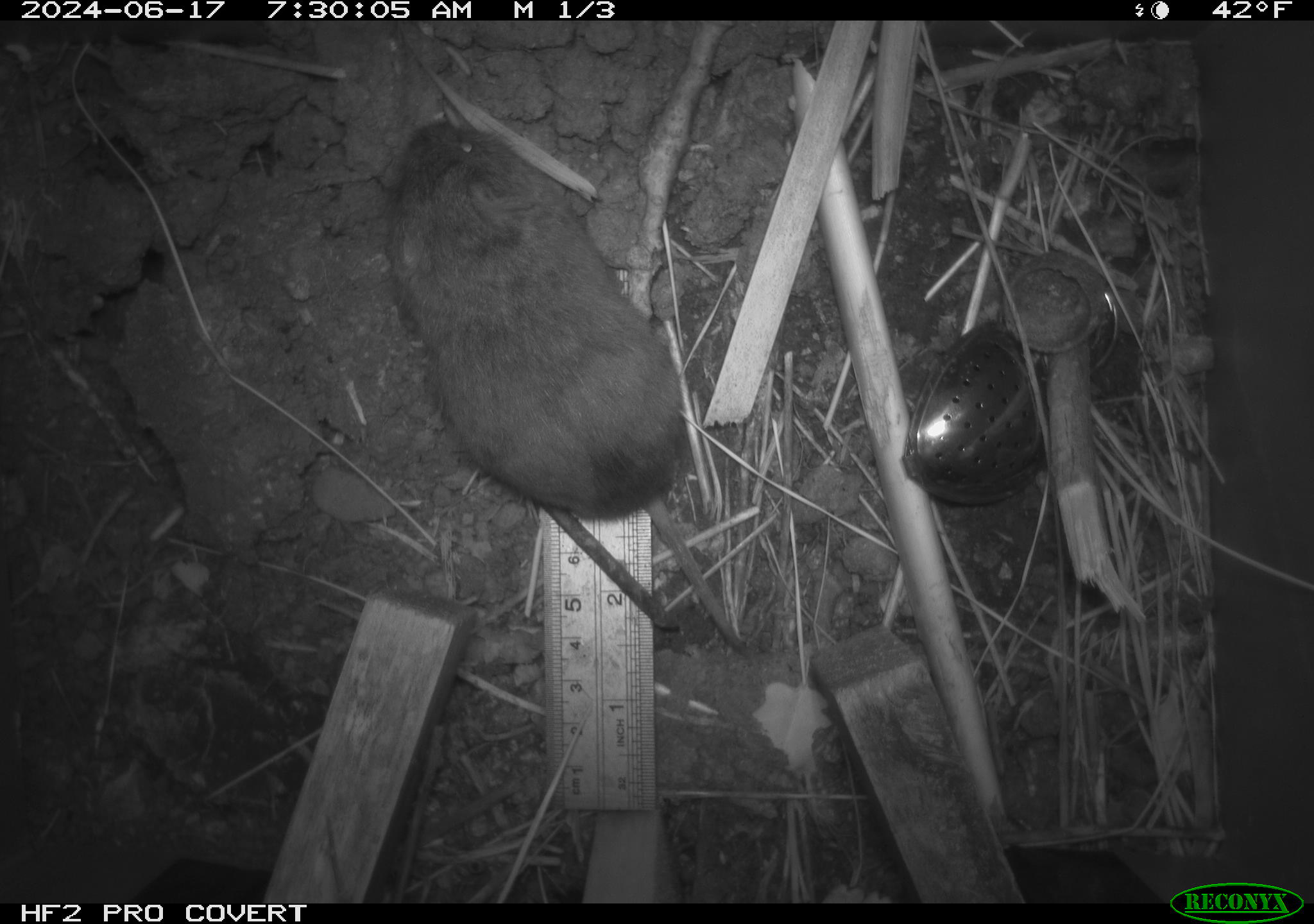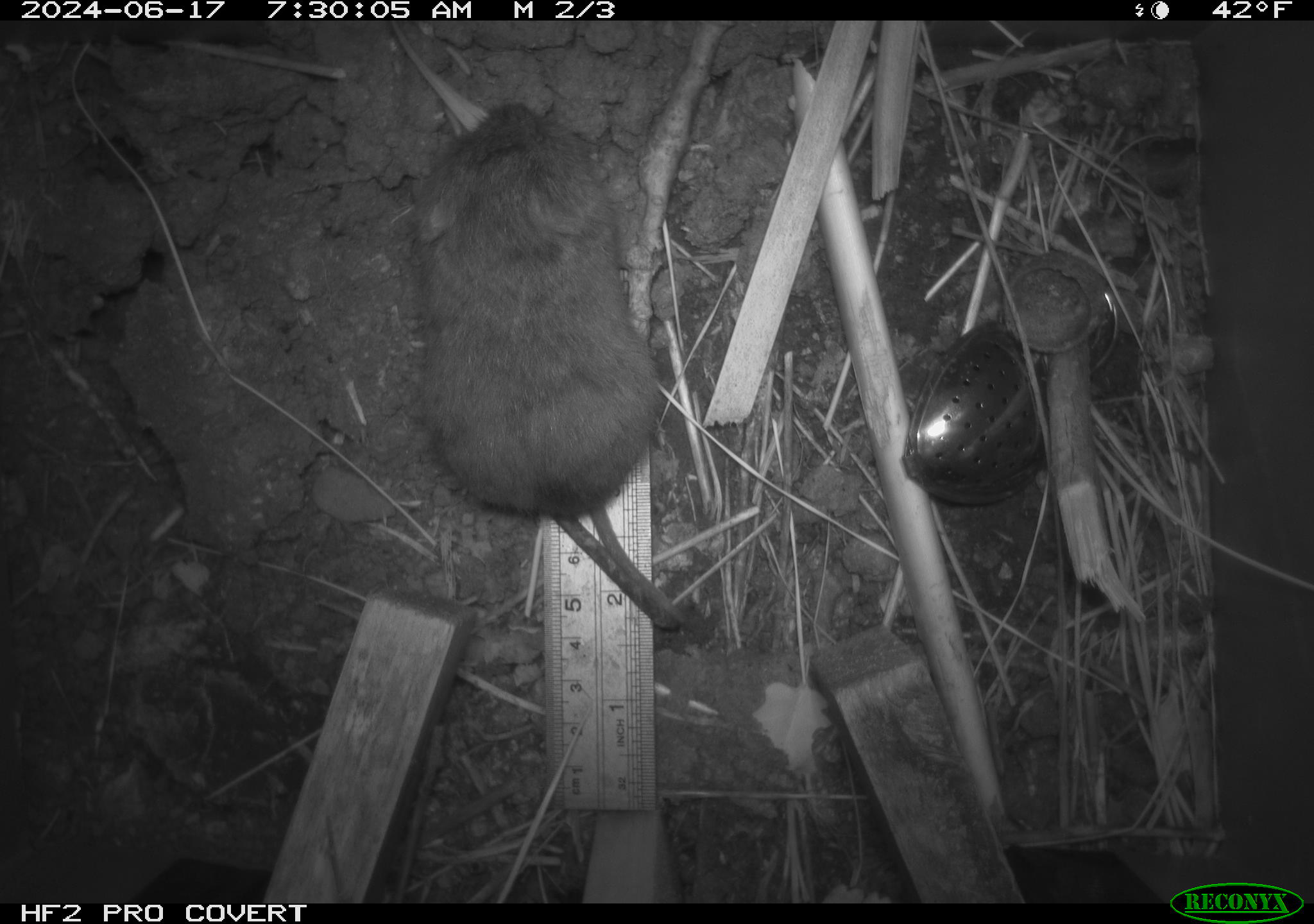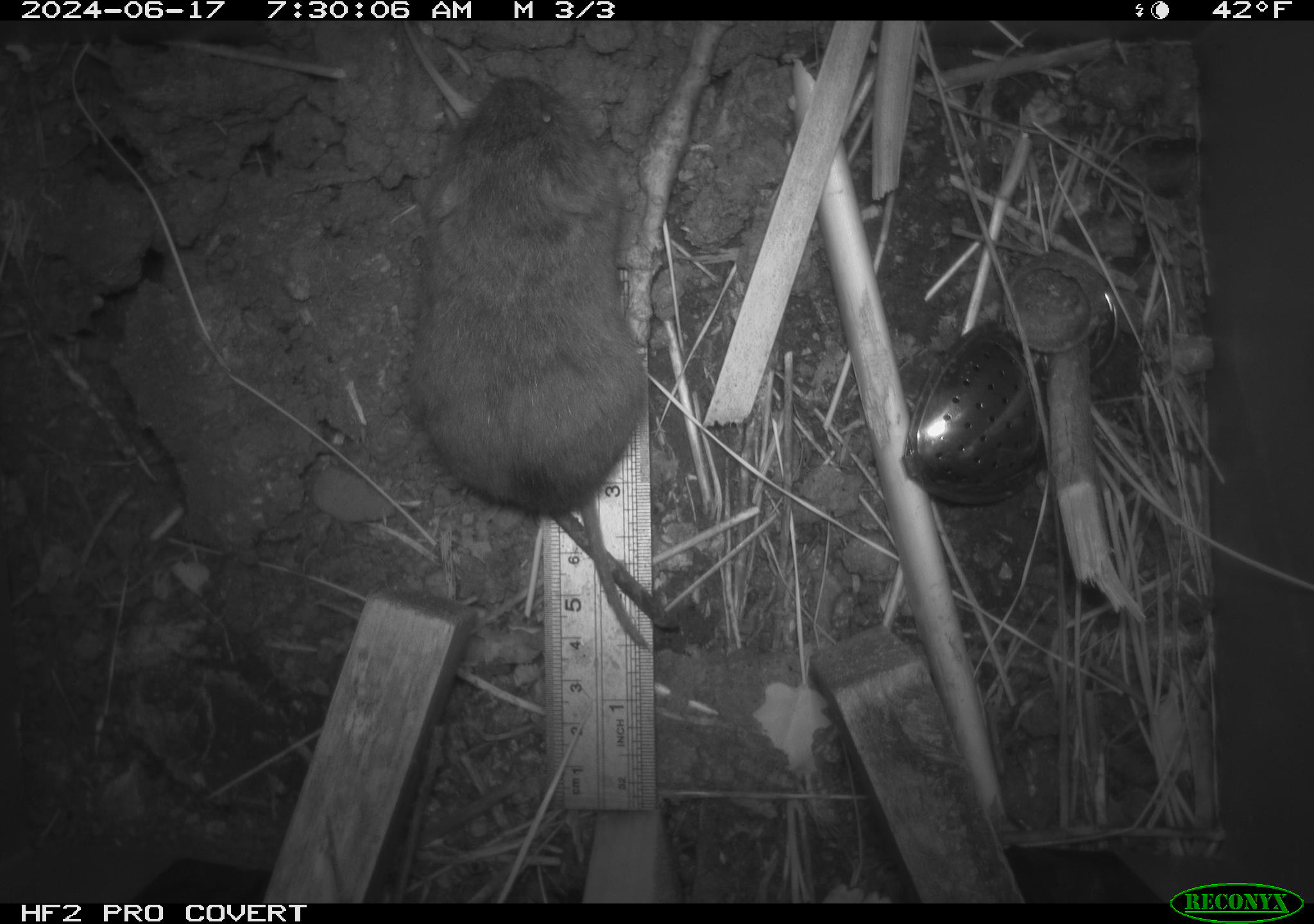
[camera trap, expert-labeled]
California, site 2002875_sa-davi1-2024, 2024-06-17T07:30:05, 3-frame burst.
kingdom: Animalia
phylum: Chordata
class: Mammalia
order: Rodentia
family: Cricetidae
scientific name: Arvicolinae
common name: voles, lemmings, and muskrats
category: arvicolinae subfamily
Arvicolinae subfamily (voles, lemmings, and muskrats) (Arvicolinae).